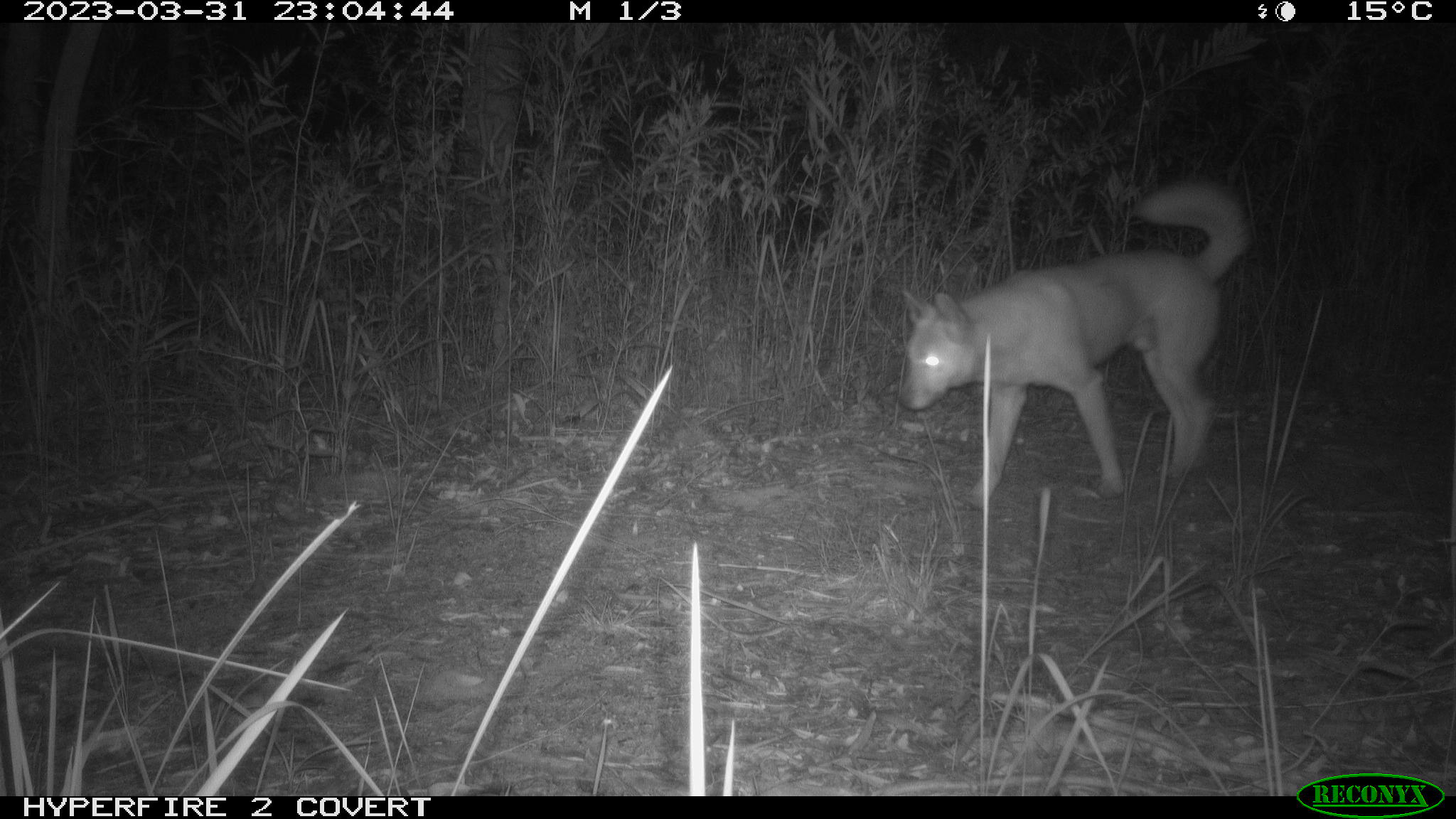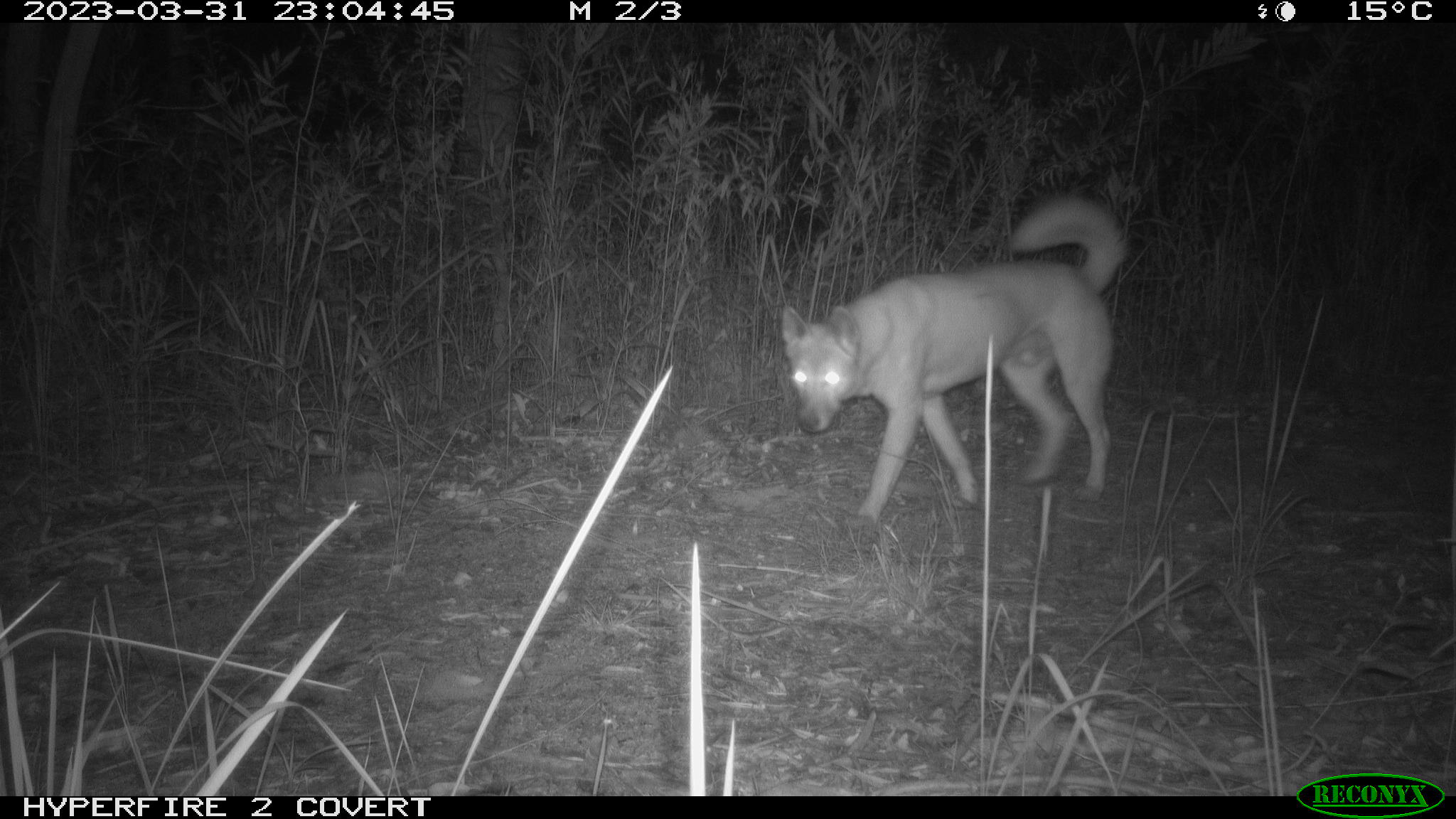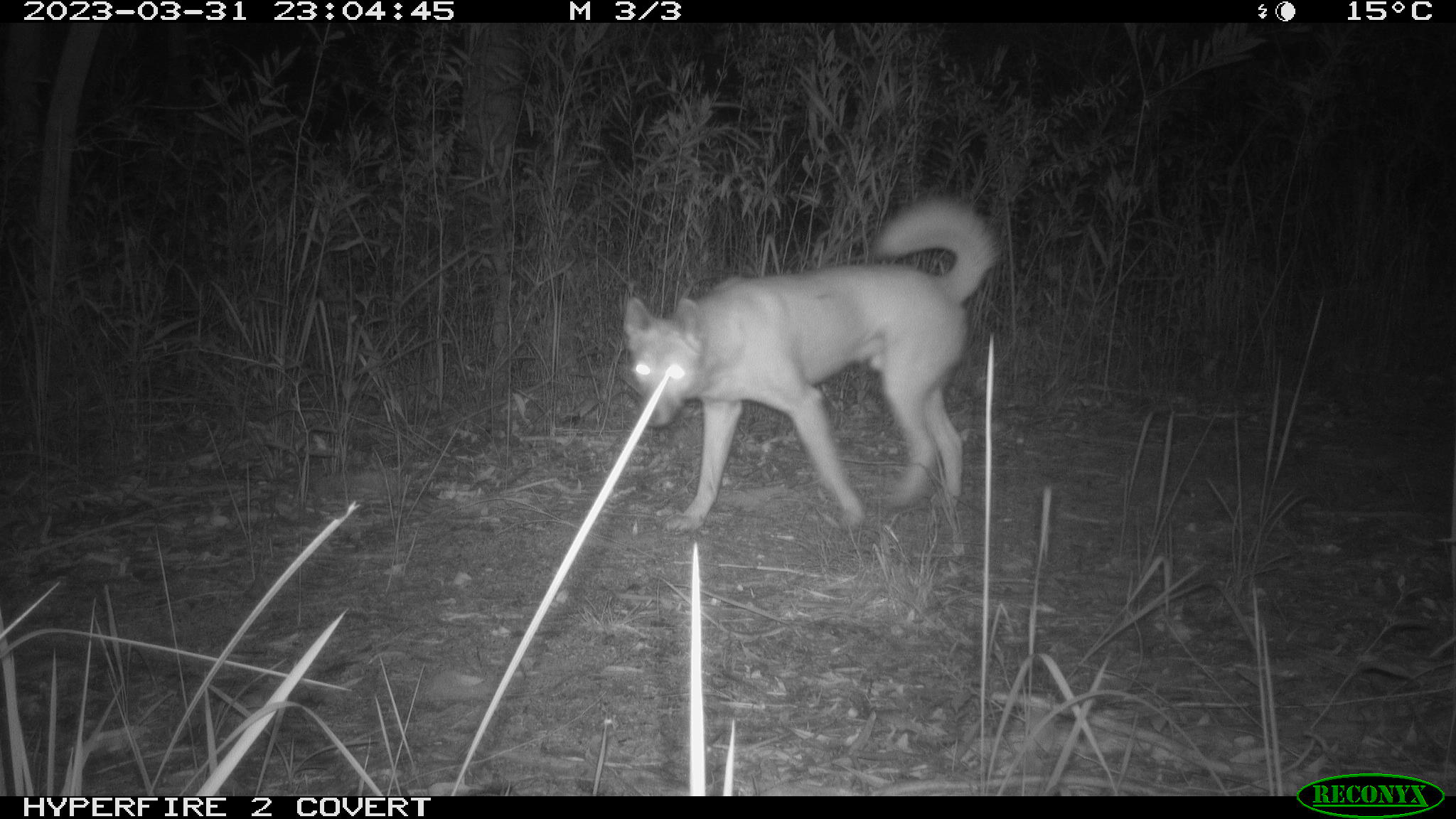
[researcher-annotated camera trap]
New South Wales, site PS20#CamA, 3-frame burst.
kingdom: Animalia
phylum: Chordata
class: Mammalia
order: Carnivora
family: Canidae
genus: Canis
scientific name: Canis familiaris dingo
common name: dingo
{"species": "dingo (Canis familiaris dingo)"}